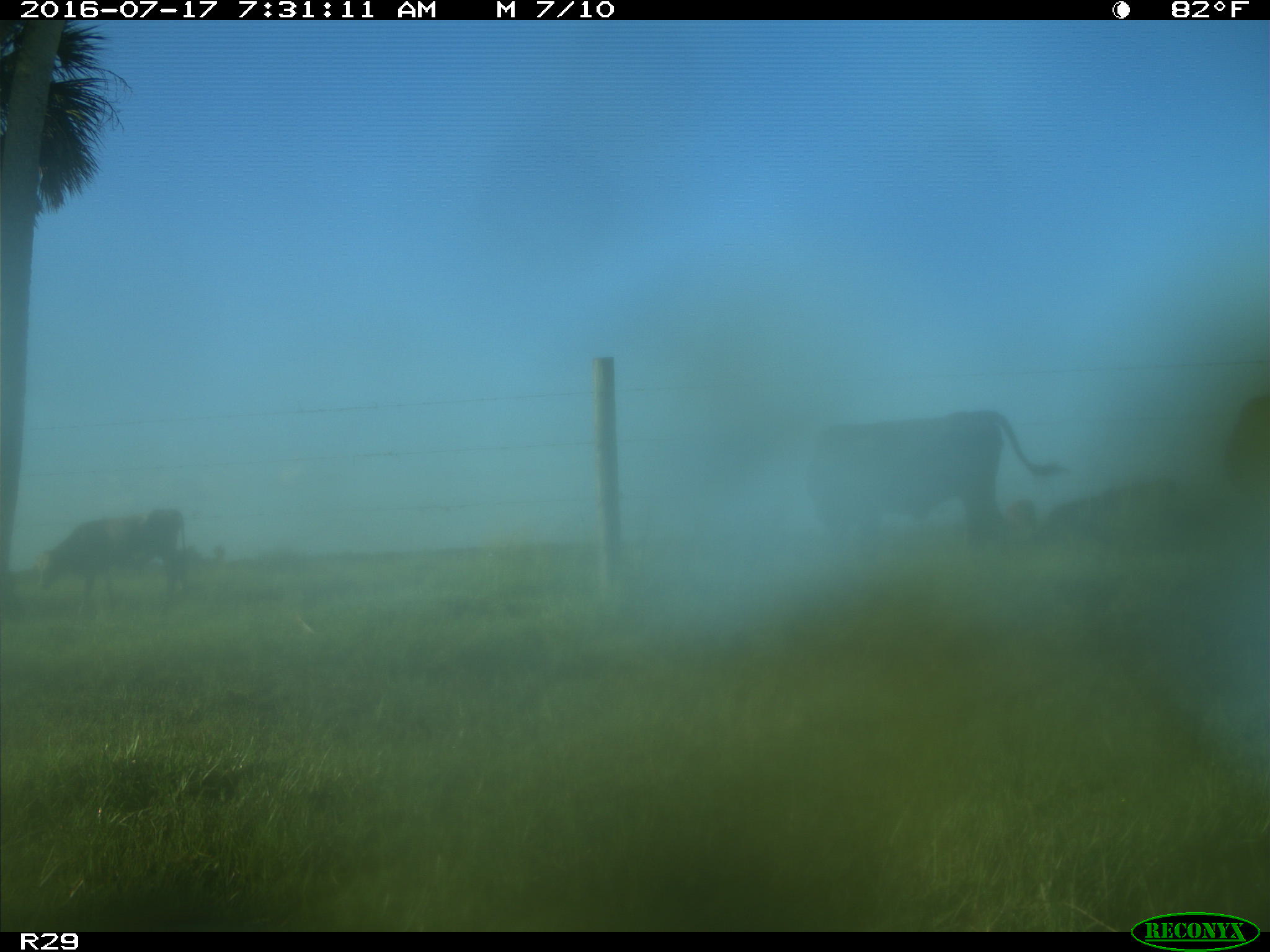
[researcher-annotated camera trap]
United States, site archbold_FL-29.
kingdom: Animalia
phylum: Chordata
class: Mammalia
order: Artiodactyla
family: Bovidae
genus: Bos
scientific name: Bos taurus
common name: domestic cow